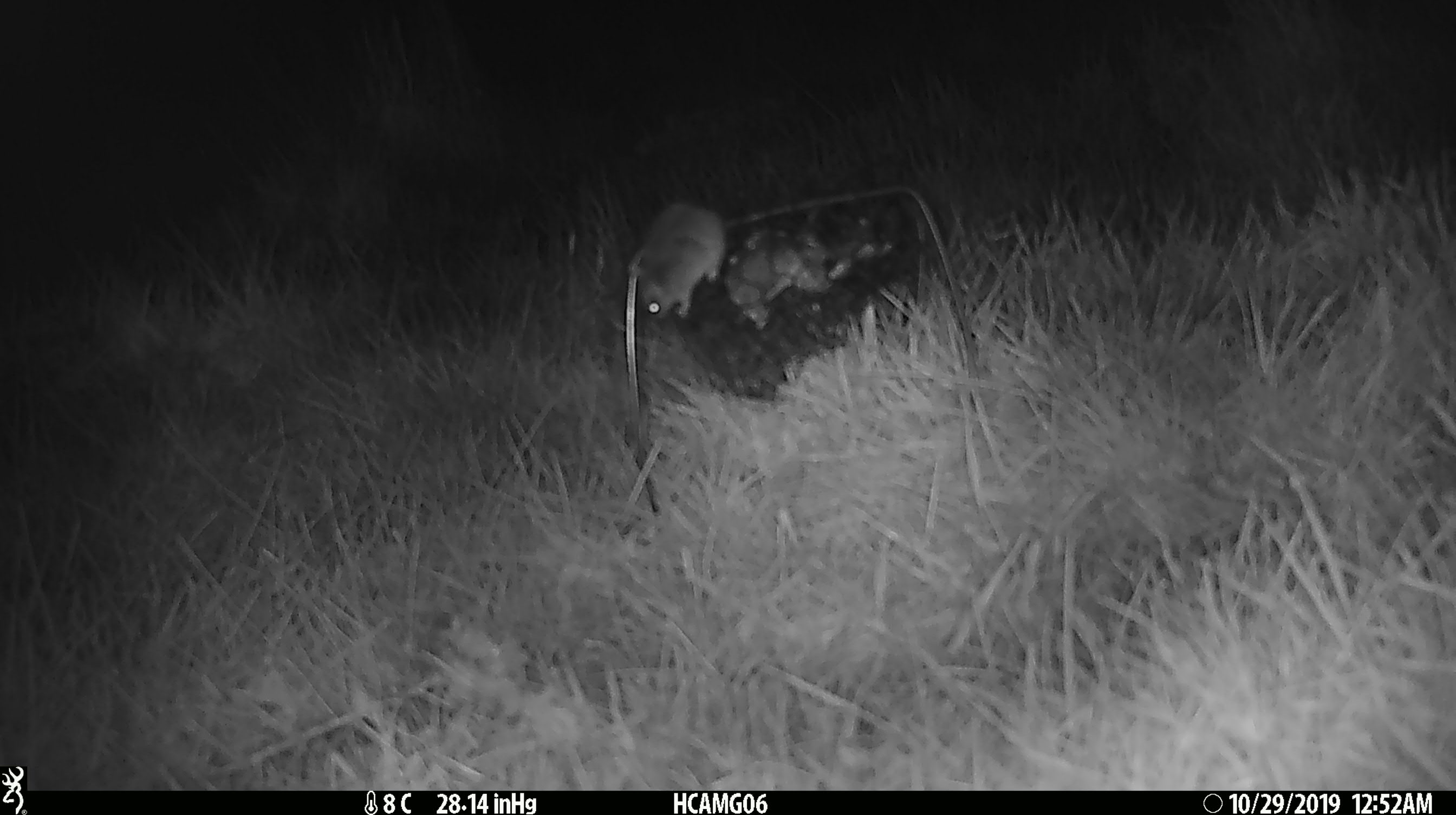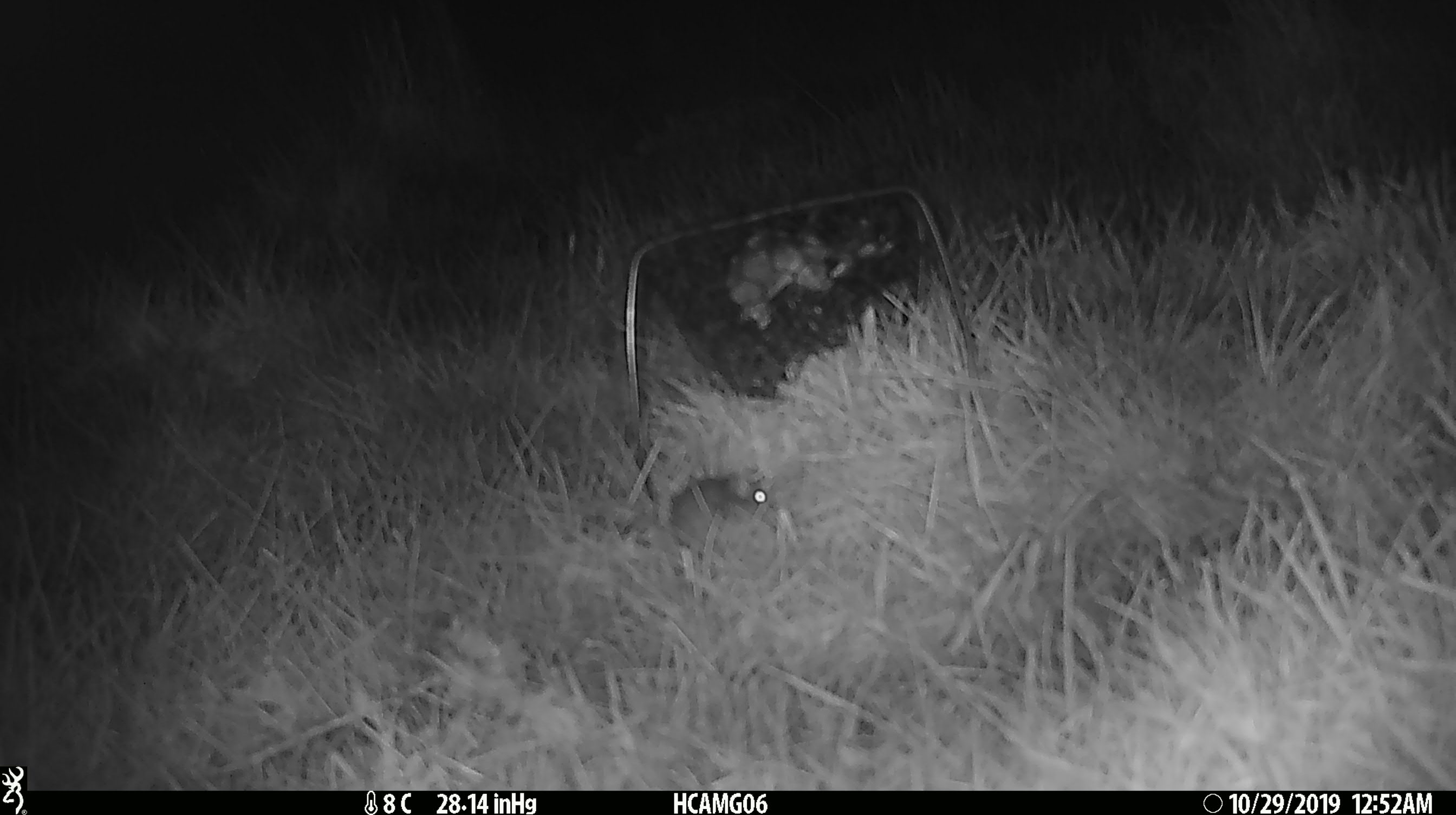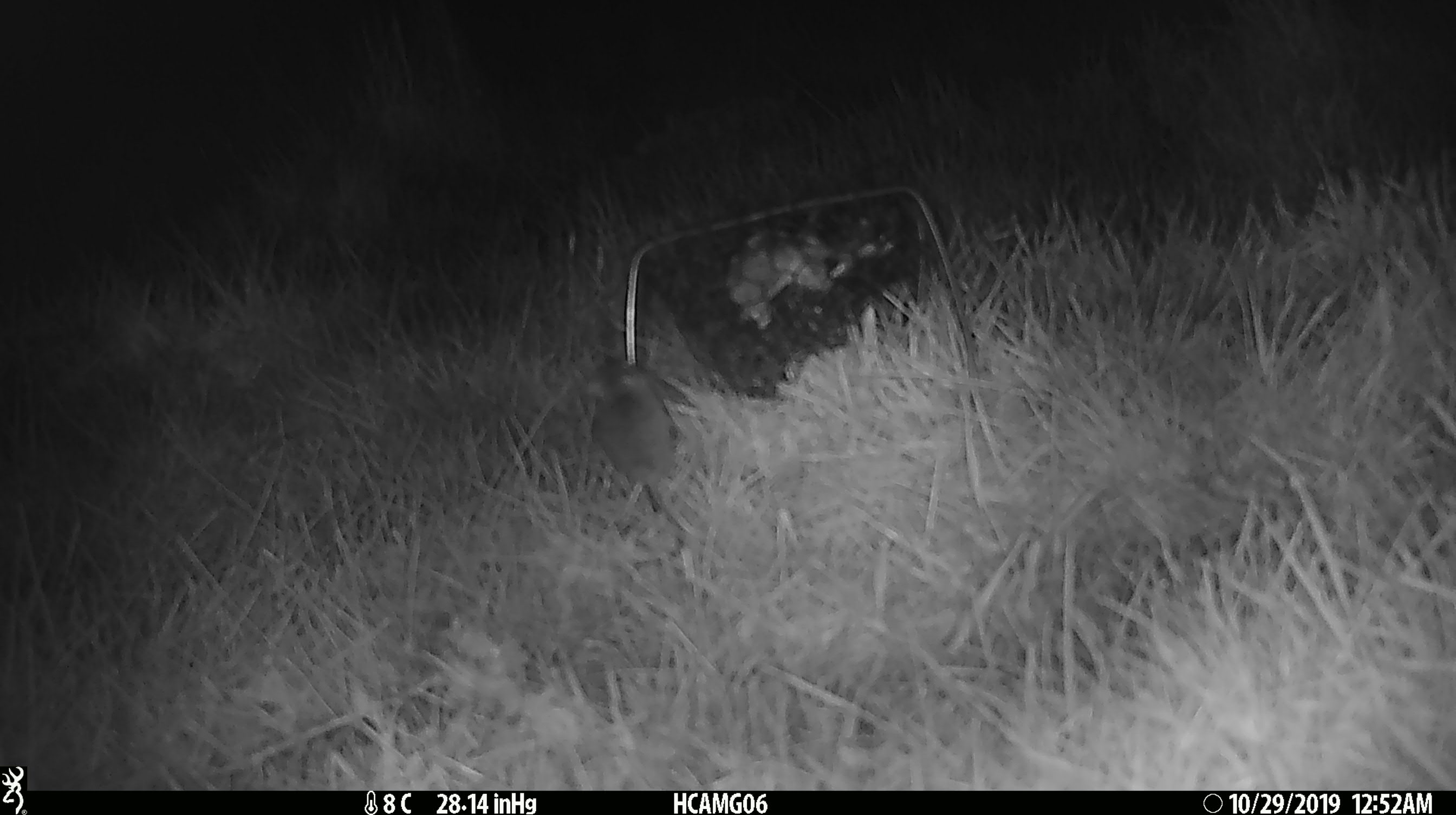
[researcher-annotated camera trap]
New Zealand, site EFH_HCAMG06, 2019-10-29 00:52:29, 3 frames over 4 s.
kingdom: Animalia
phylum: Chordata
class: Mammalia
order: Rodentia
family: Muridae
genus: Mus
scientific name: Mus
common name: mouse